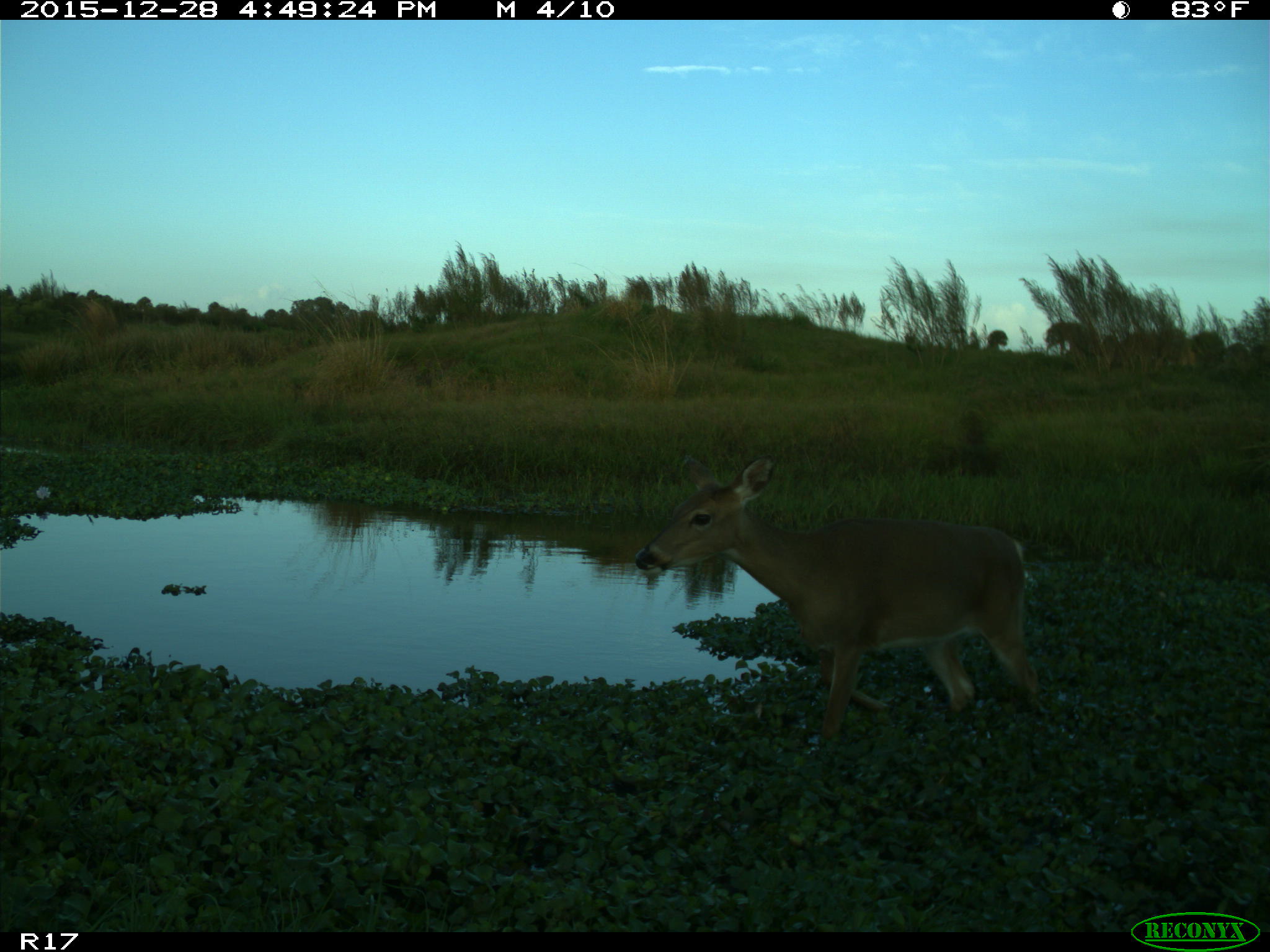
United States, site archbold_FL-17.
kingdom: Animalia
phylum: Chordata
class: Mammalia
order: Artiodactyla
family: Cervidae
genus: Odocoileus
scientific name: Odocoileus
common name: deer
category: unidentified deer